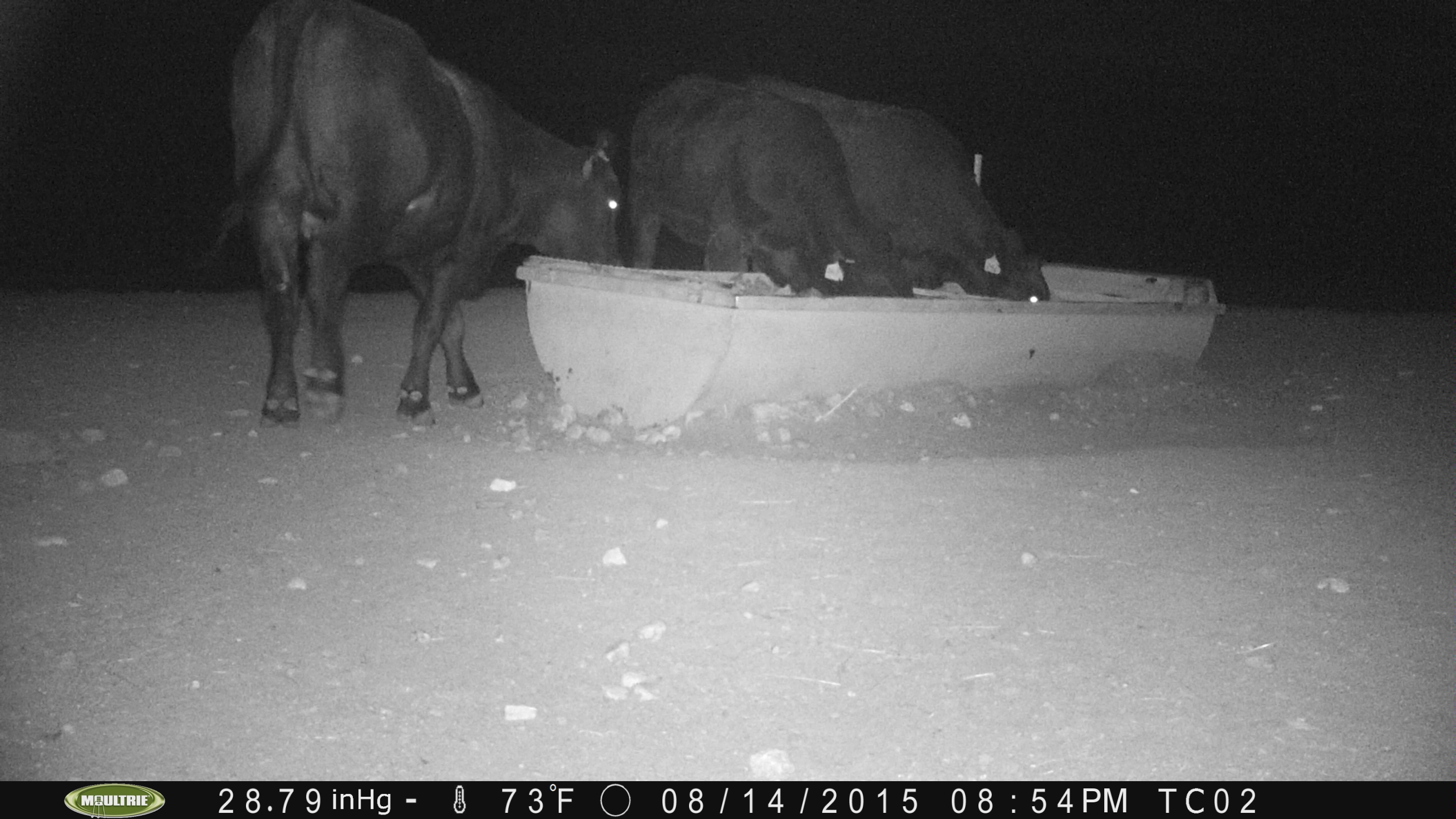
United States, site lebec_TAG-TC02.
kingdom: Animalia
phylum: Chordata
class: Mammalia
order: Artiodactyla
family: Bovidae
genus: Bos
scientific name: Bos taurus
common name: domestic cow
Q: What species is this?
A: Bos taurus (domestic cow).